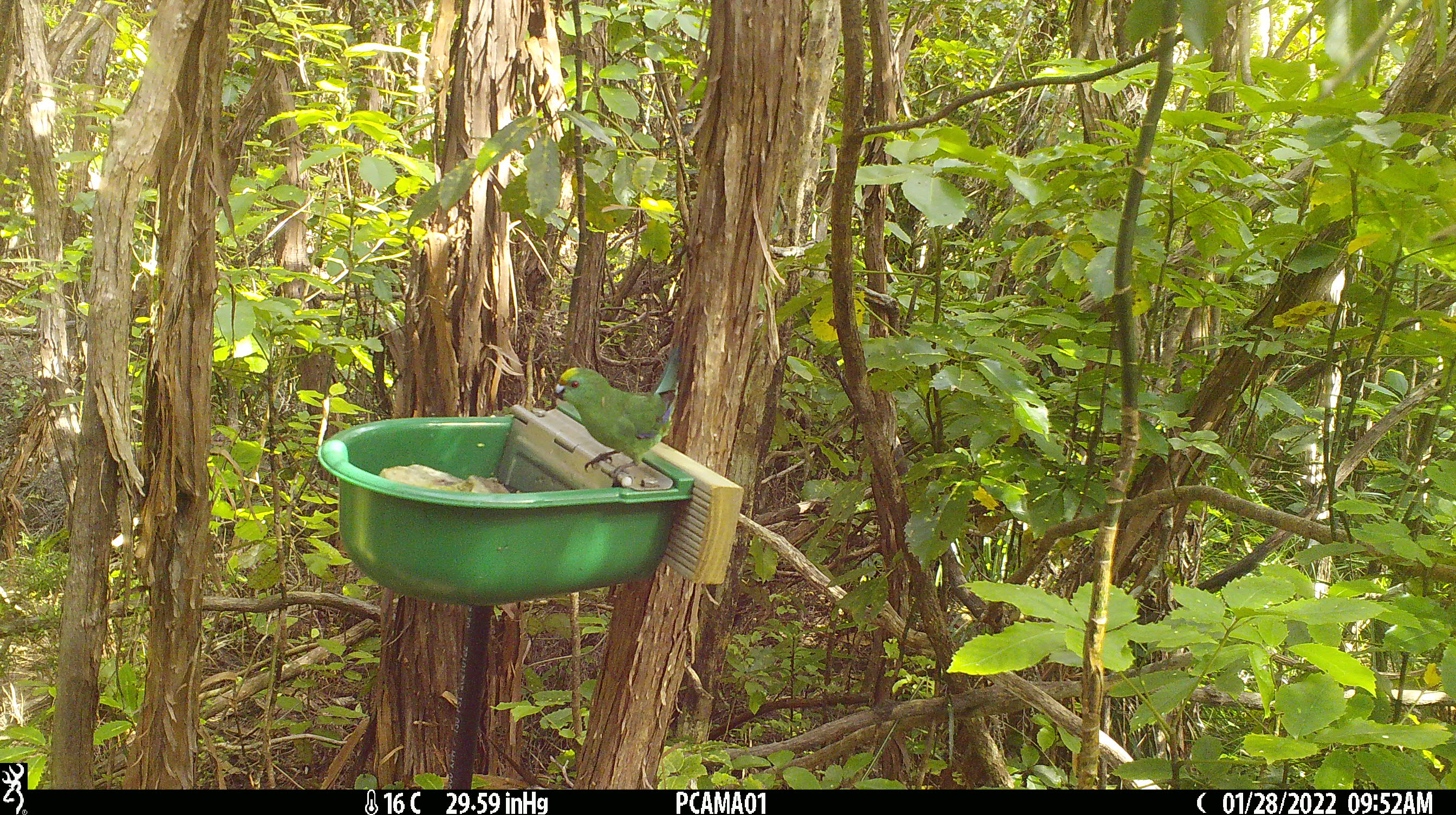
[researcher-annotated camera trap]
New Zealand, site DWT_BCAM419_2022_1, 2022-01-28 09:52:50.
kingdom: Animalia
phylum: Chordata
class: Aves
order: Psittaciformes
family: Psittaculidae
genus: Cyanoramphus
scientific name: Cyanoramphus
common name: parakeet